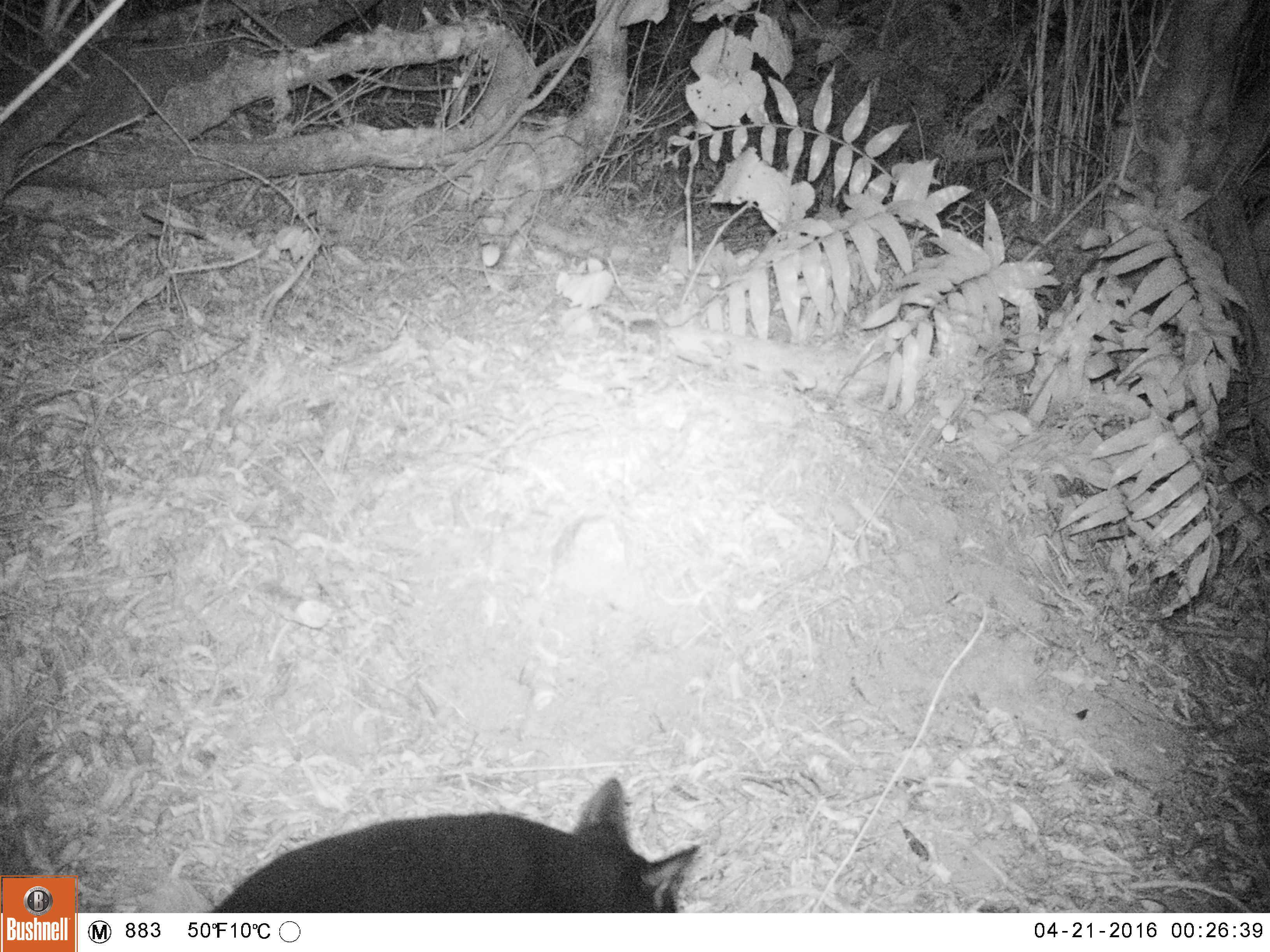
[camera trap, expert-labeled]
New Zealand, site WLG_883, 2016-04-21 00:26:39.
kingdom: Animalia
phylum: Chordata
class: Mammalia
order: Carnivora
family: Felidae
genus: Felis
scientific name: Felis catus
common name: domestic cat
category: cat